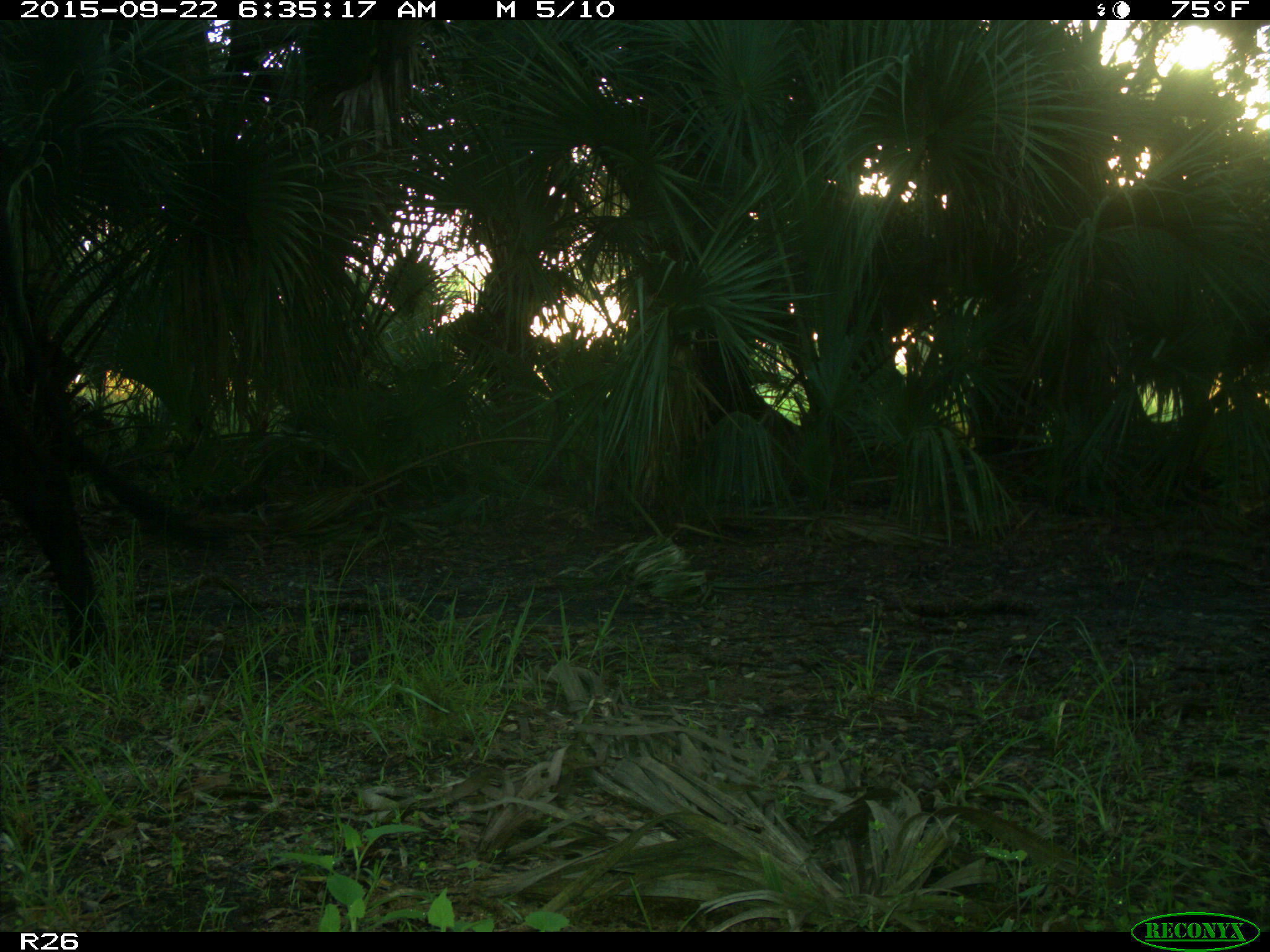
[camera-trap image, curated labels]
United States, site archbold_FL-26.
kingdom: Animalia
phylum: Chordata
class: Mammalia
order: Artiodactyla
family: Bovidae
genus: Bos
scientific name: Bos taurus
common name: domestic cow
Bos taurus (domestic cow).